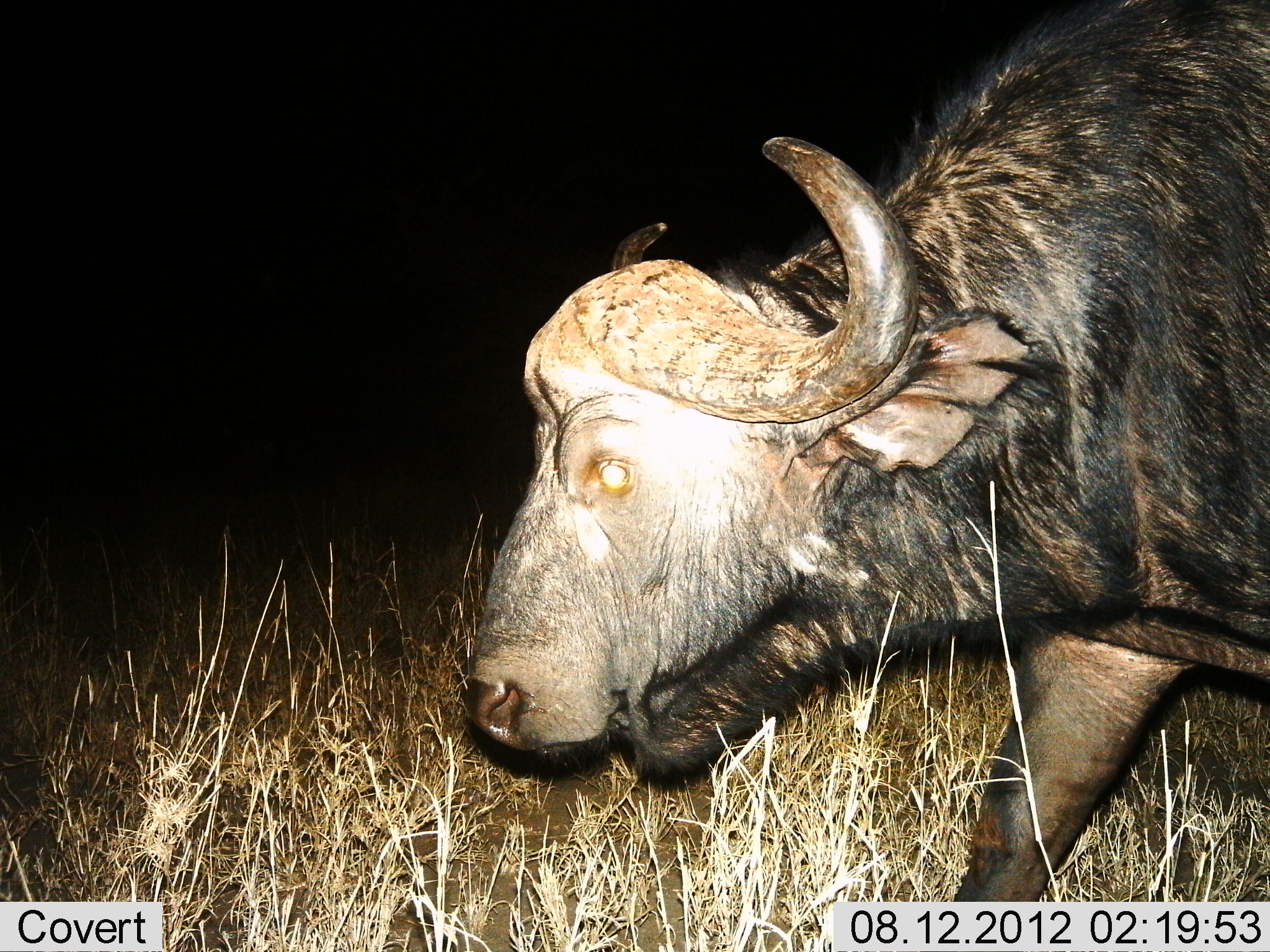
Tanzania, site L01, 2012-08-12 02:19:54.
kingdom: Animalia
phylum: Chordata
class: Mammalia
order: Artiodactyla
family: Bovidae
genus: Syncerus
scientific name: Syncerus caffer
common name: cape buffalo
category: buffalo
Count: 1.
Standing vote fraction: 20%.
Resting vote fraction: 0%.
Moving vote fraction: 80%.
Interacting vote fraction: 0%.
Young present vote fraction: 0%.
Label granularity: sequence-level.